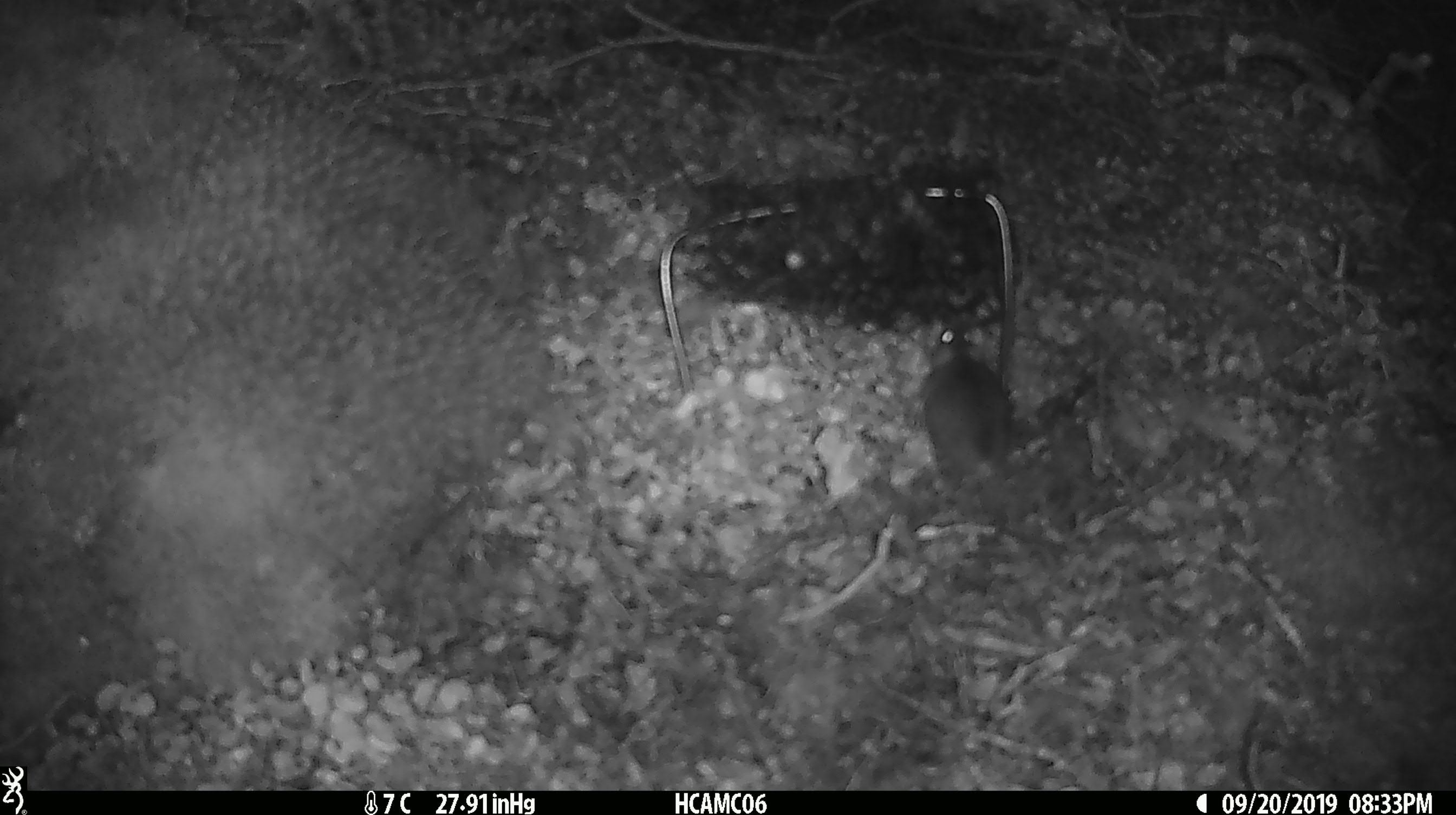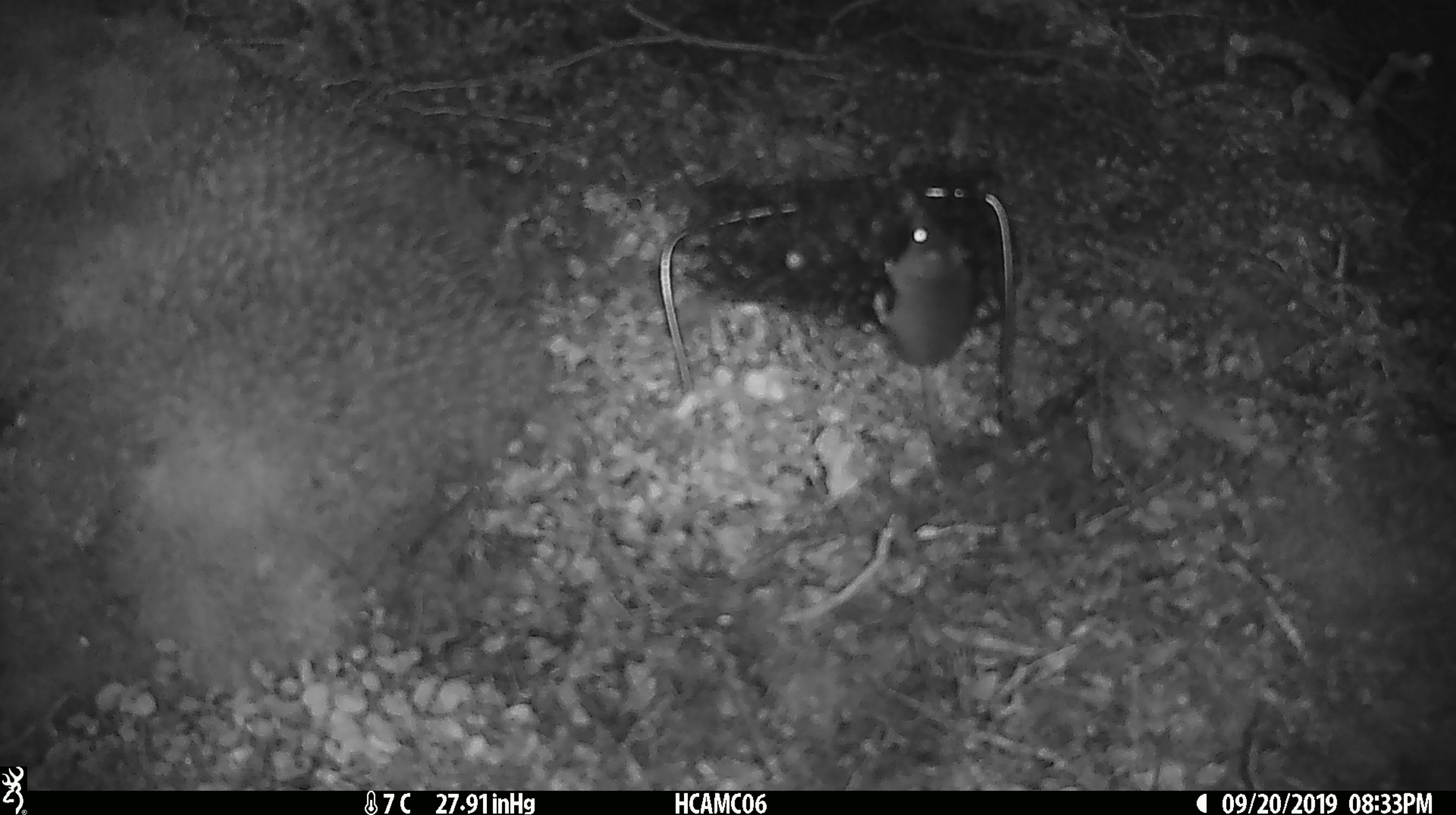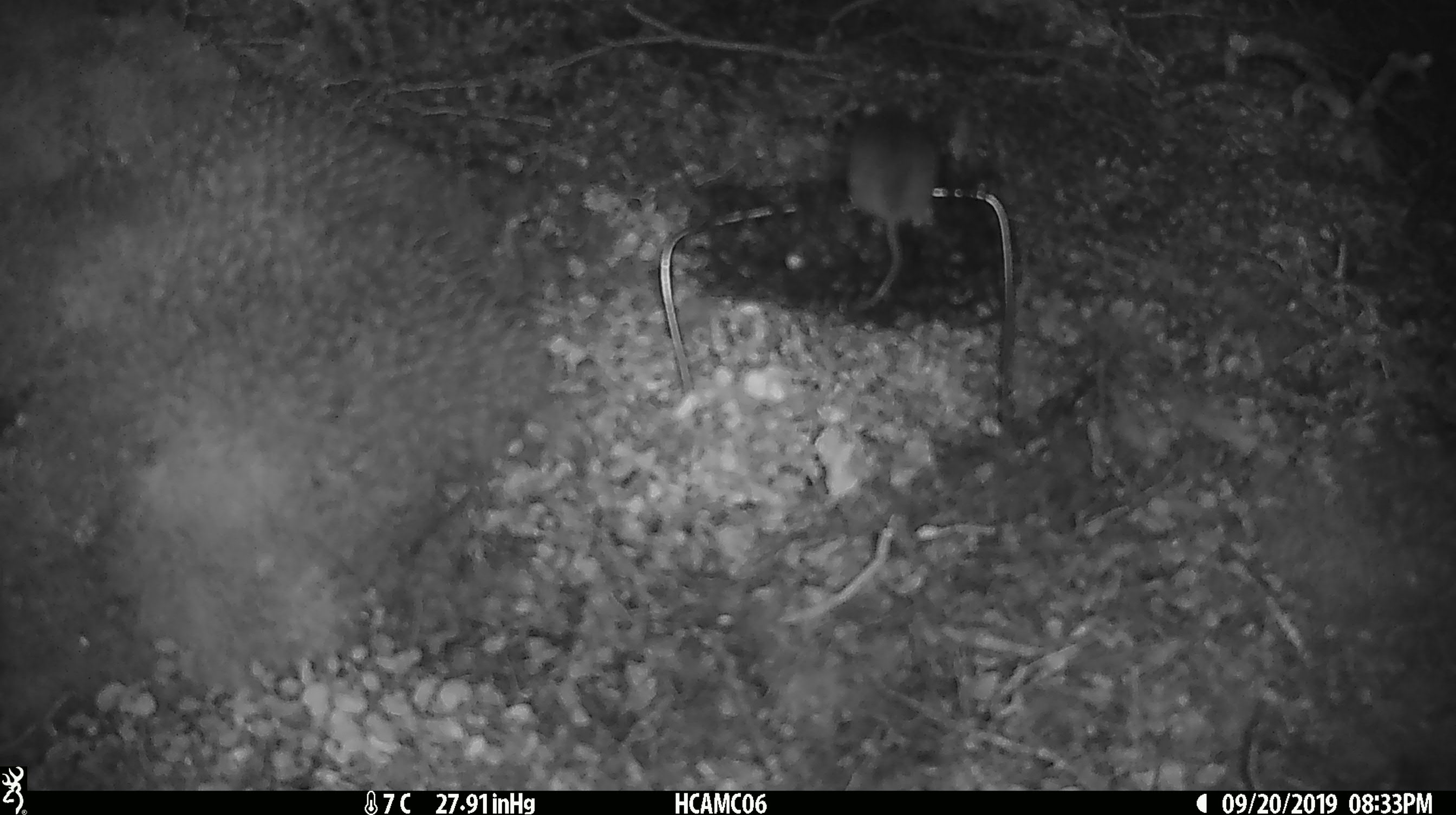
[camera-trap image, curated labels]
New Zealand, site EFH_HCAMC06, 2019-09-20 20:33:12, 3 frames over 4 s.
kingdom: Animalia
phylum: Chordata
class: Mammalia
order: Rodentia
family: Muridae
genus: Mus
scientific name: Mus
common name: mouse